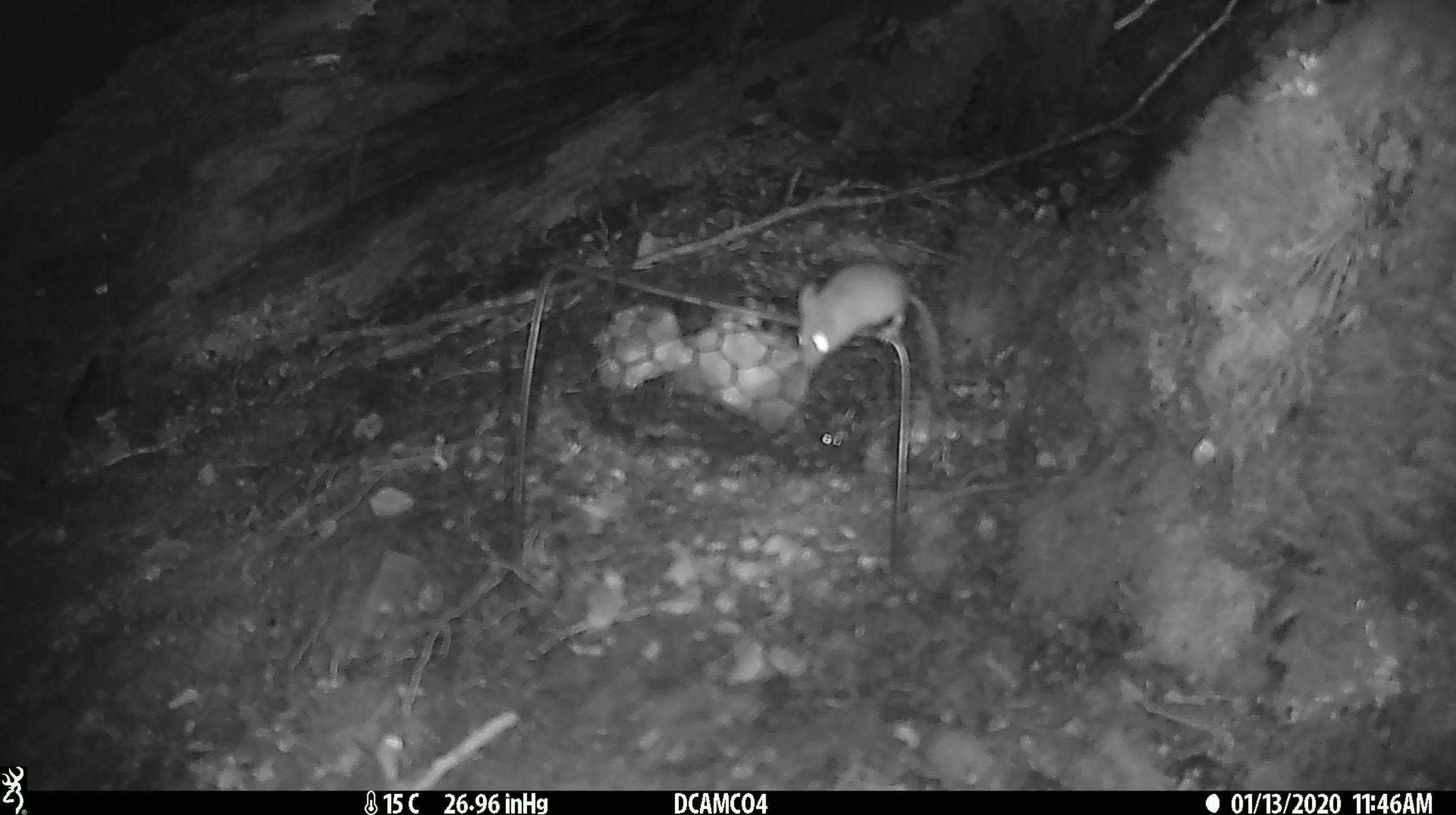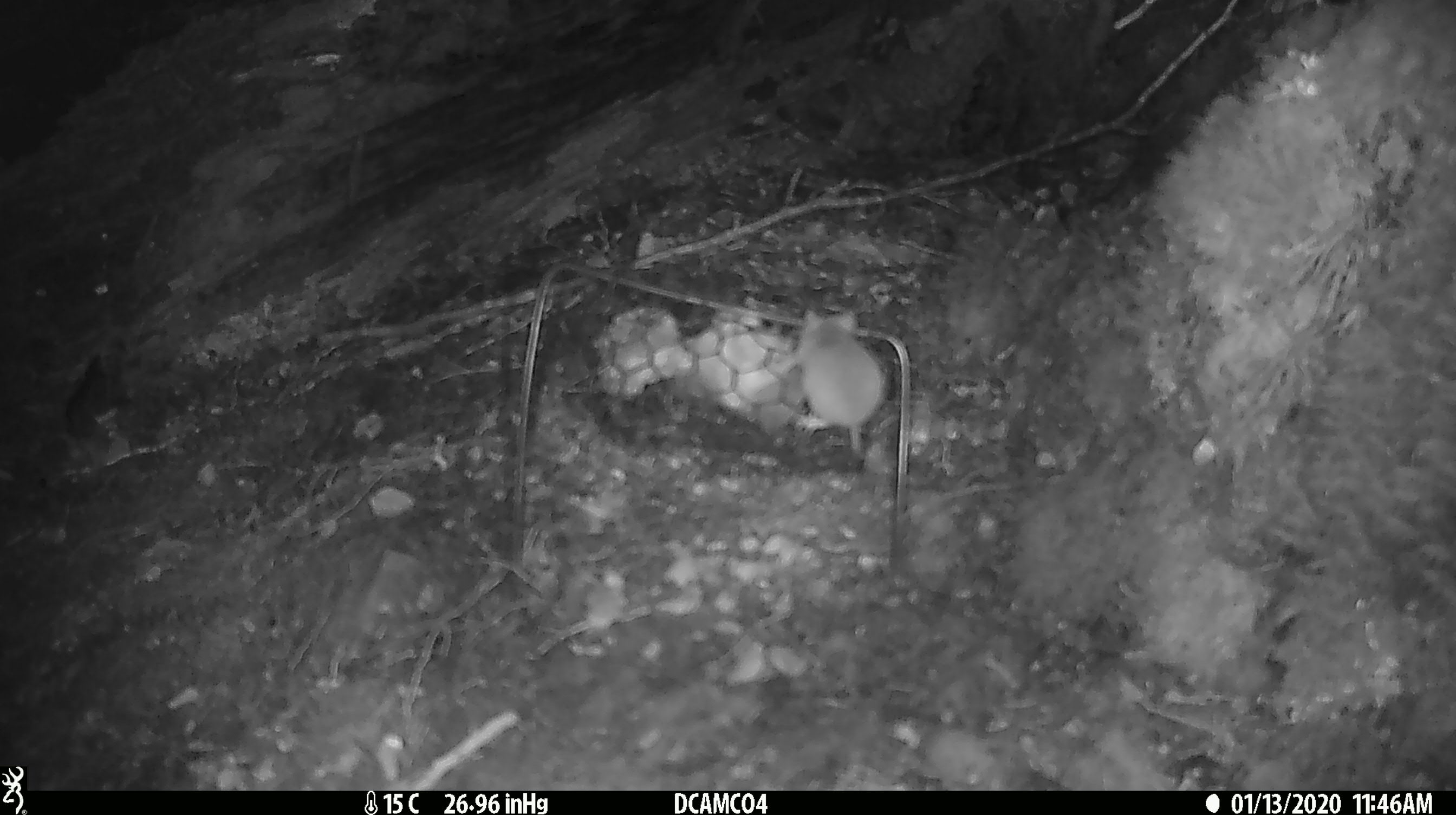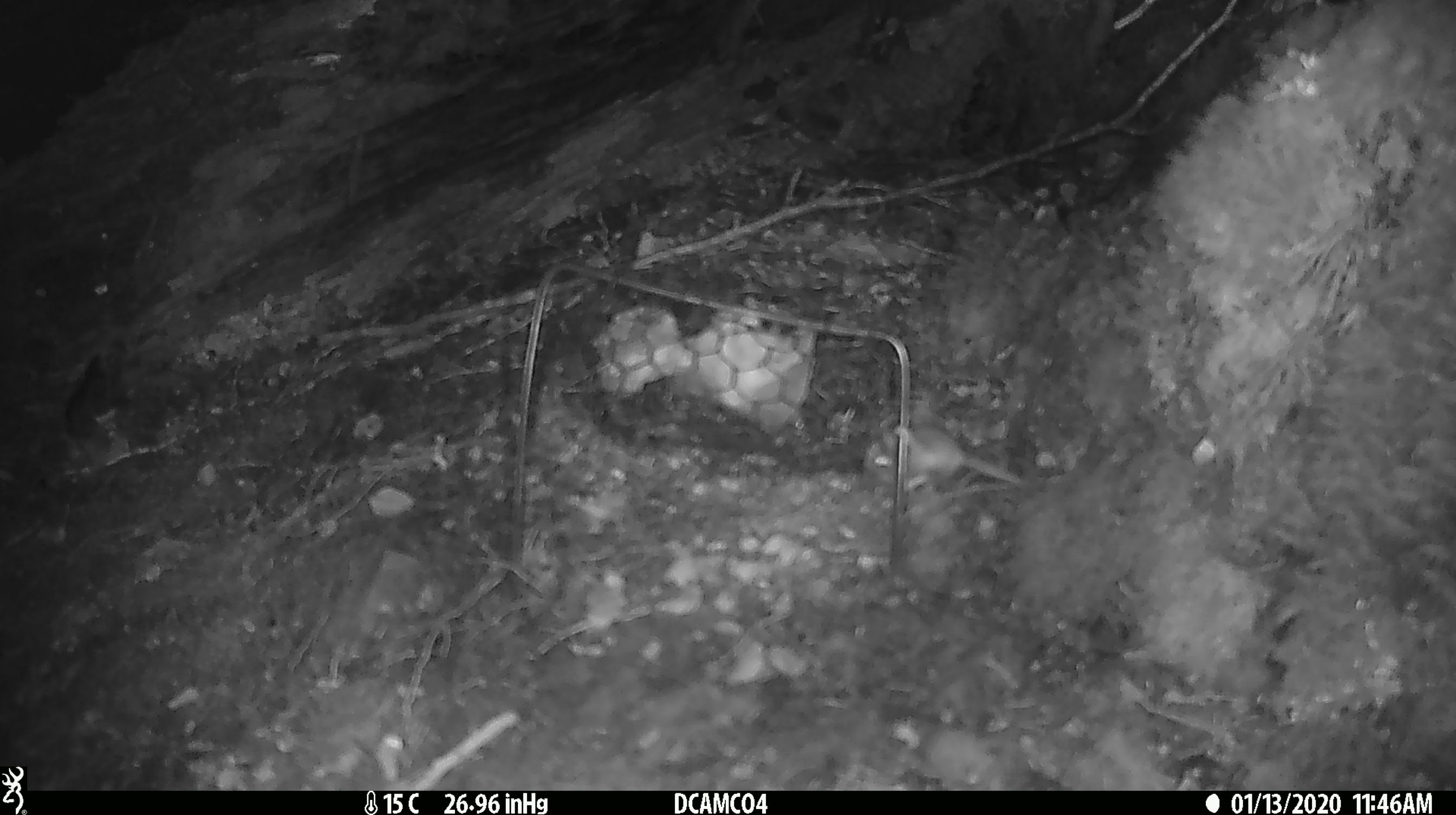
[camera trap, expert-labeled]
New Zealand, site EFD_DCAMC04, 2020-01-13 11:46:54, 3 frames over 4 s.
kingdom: Animalia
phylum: Chordata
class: Mammalia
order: Rodentia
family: Muridae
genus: Mus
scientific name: Mus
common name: mouse